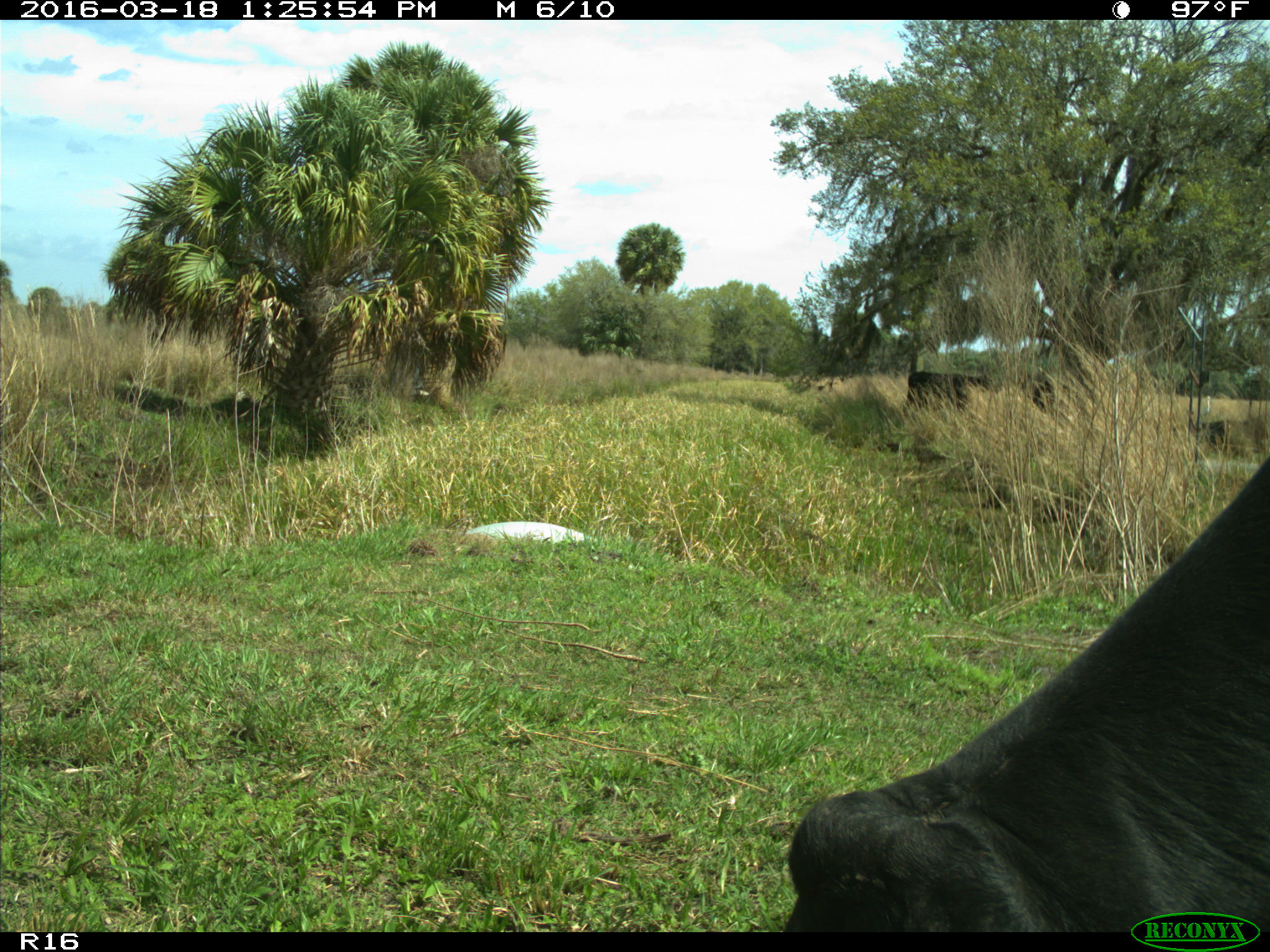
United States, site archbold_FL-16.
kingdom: Animalia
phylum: Chordata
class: Mammalia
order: Artiodactyla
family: Bovidae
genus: Bos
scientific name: Bos taurus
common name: domestic cow